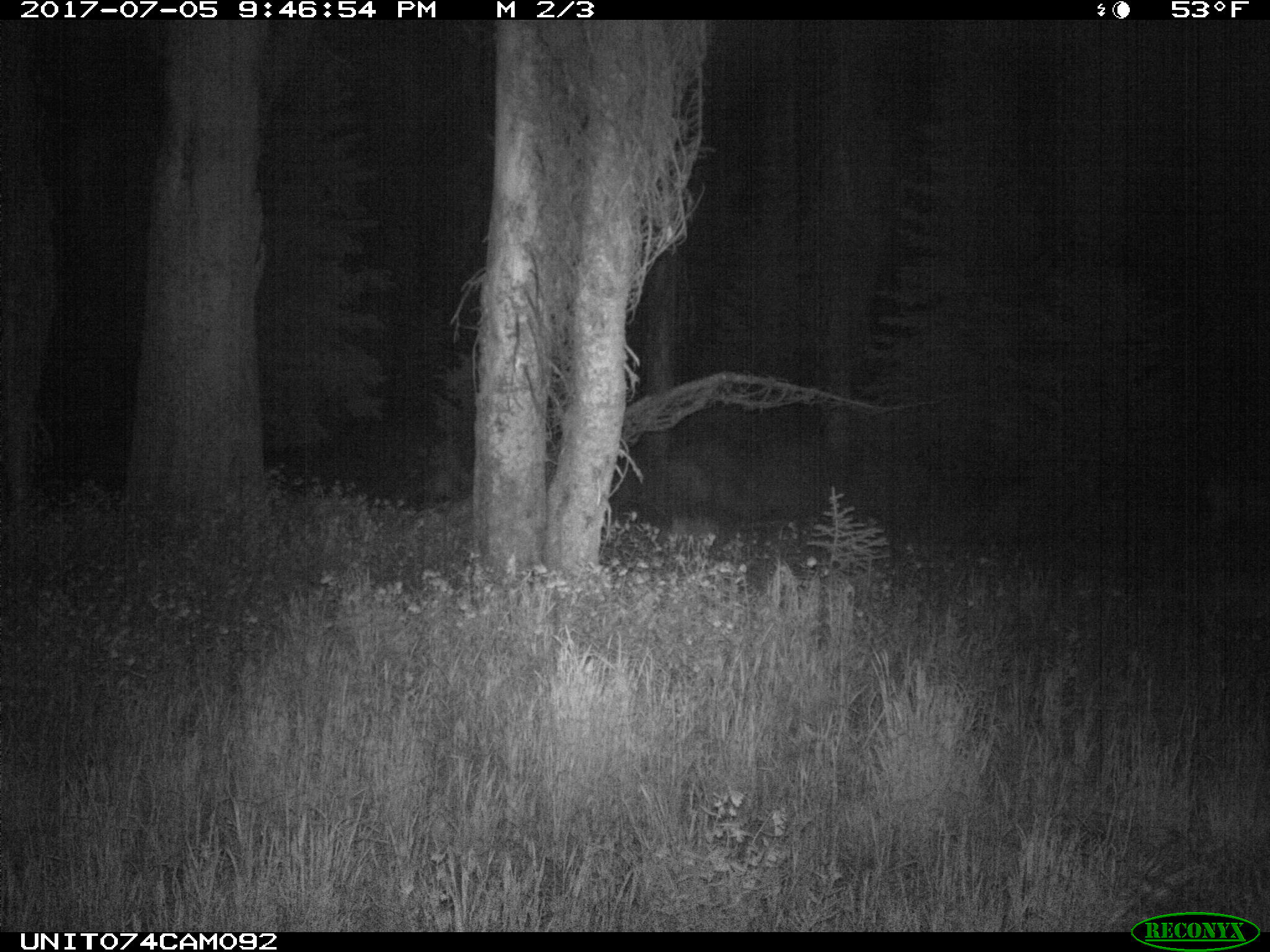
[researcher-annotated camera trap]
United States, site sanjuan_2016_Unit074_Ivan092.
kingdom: Animalia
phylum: Chordata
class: Mammalia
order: Artiodactyla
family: Cervidae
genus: Odocoileus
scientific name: Odocoileus hemionus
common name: mule deer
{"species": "Odocoileus hemionus (mule deer)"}